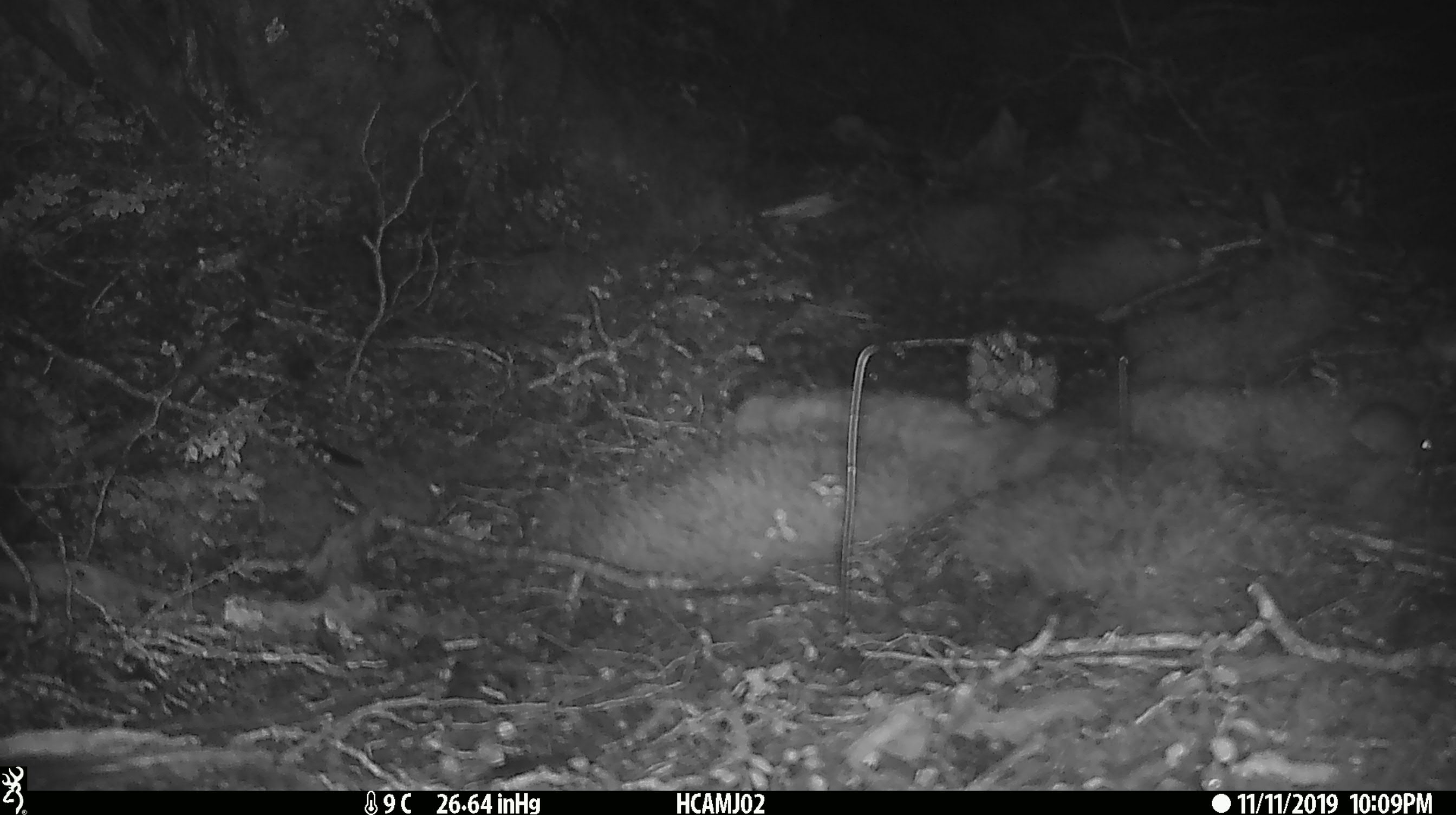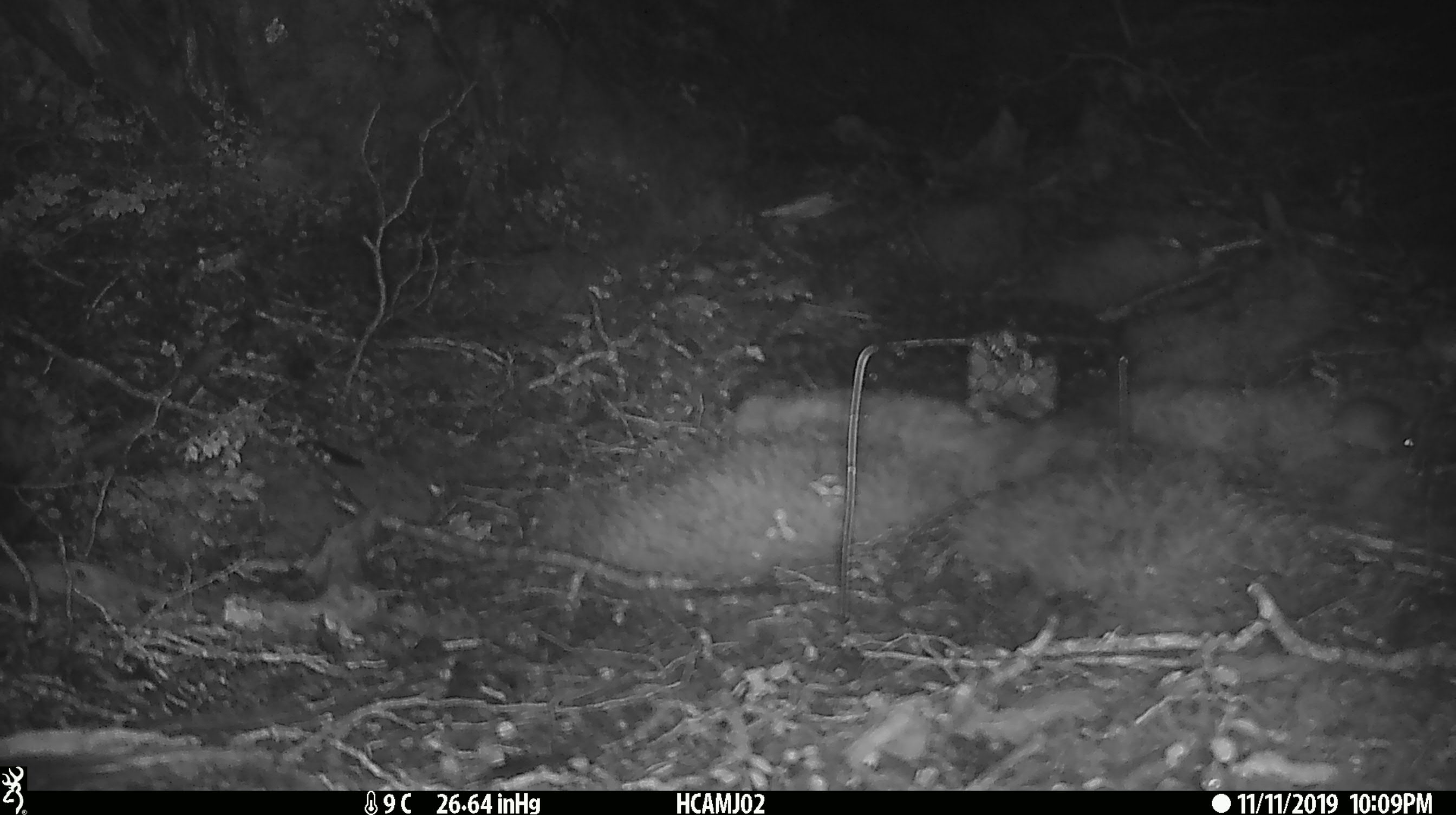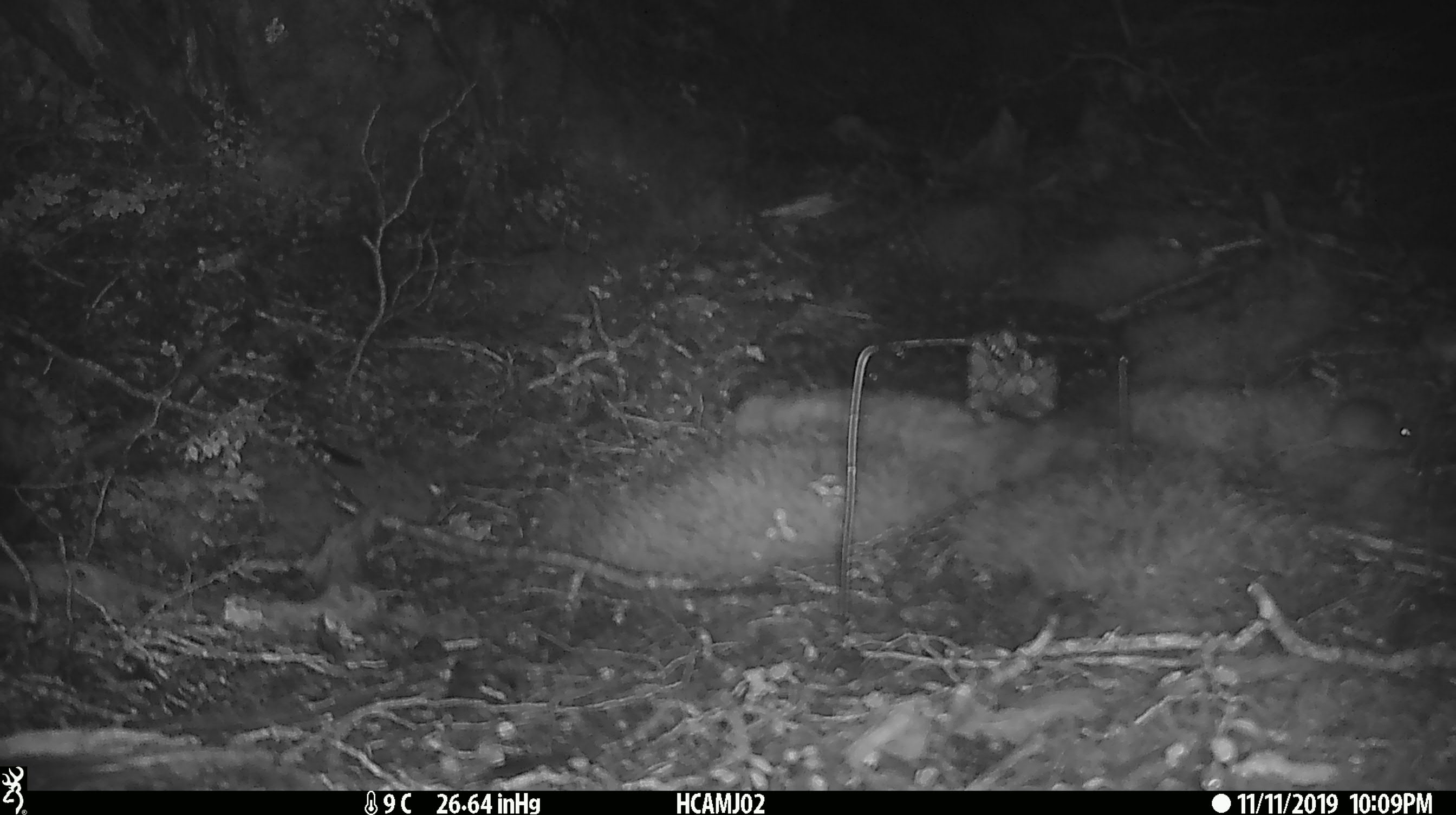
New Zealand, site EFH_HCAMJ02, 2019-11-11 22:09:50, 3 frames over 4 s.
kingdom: Animalia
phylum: Chordata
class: Mammalia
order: Rodentia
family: Muridae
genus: Mus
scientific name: Mus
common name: mouse